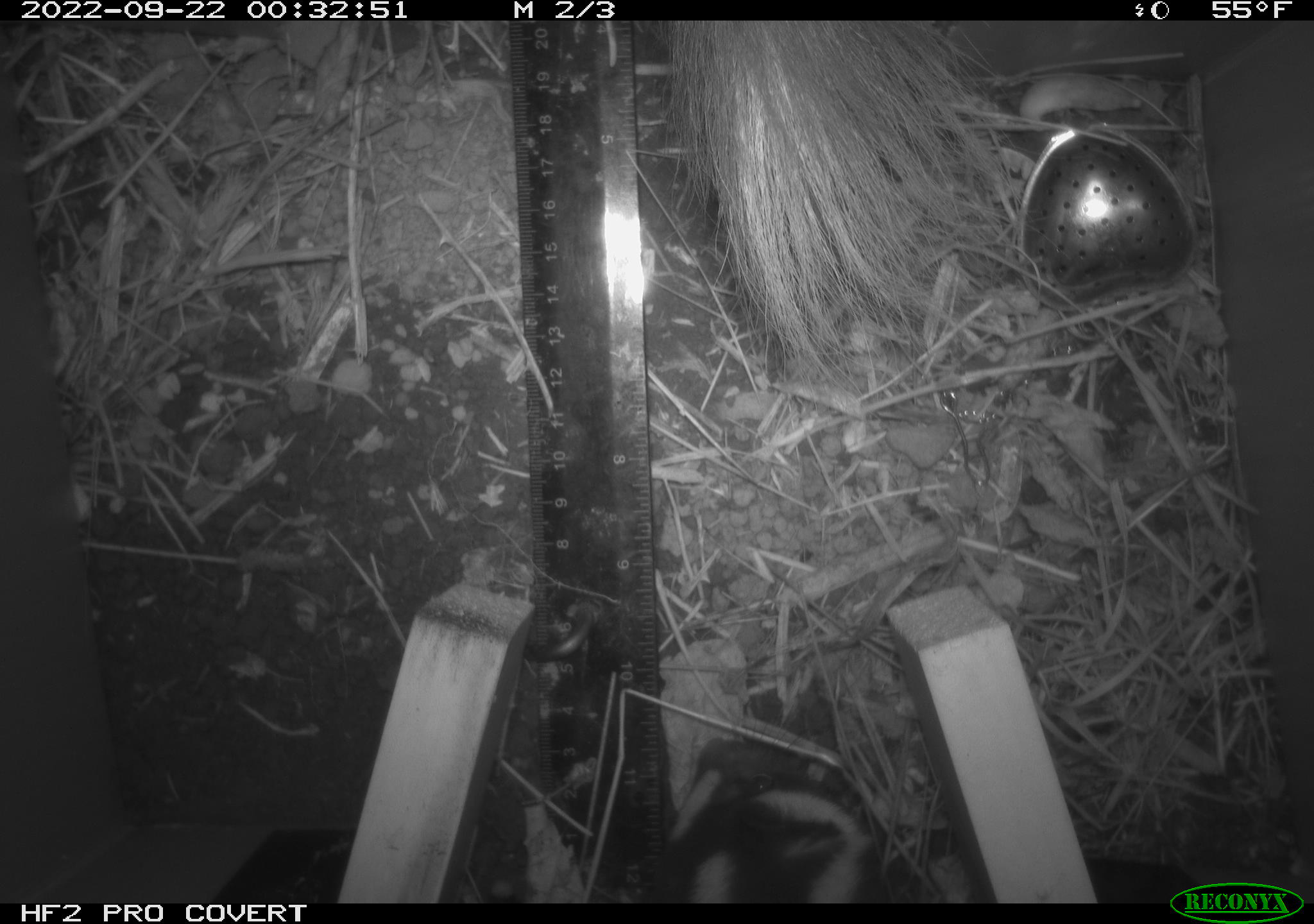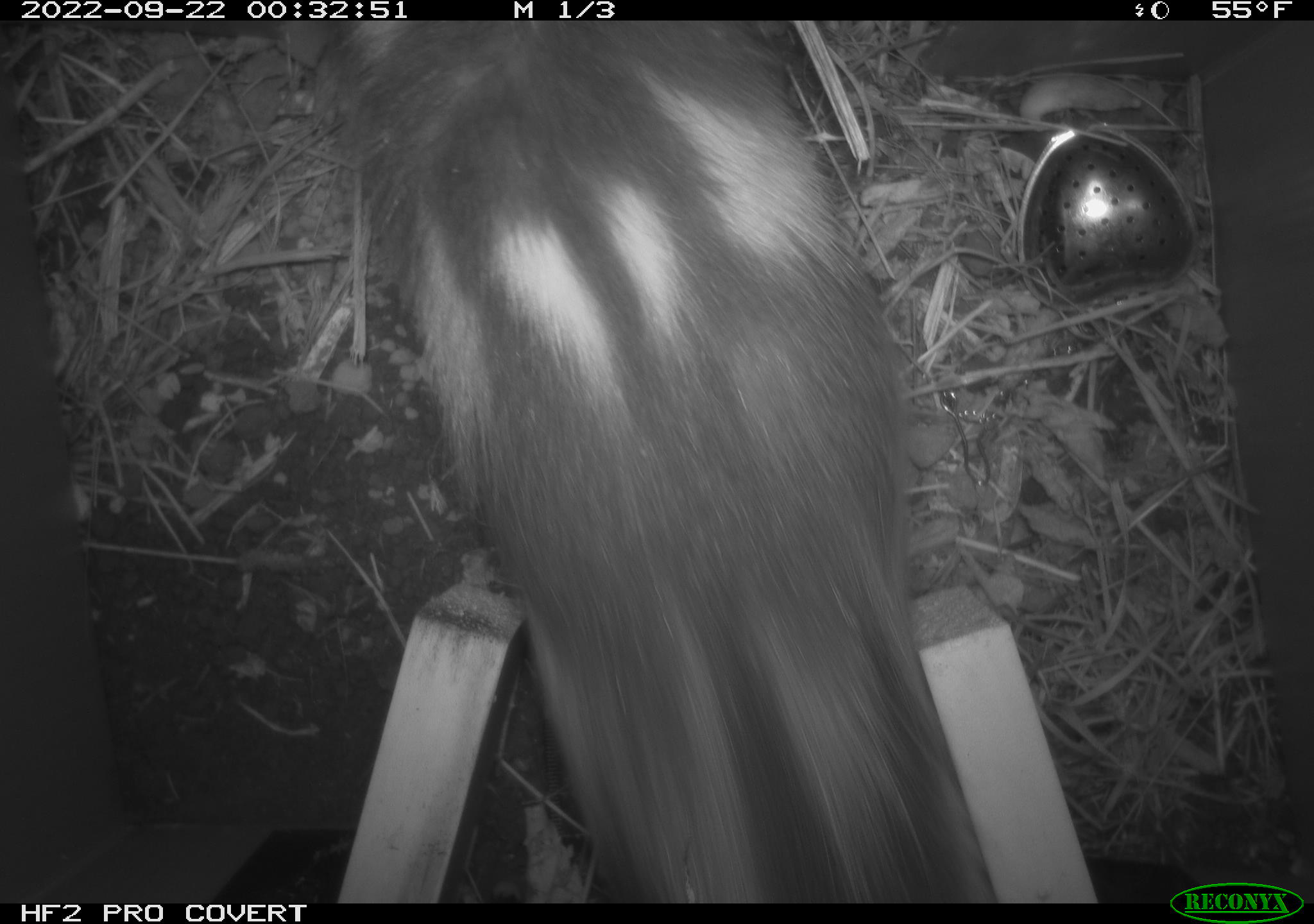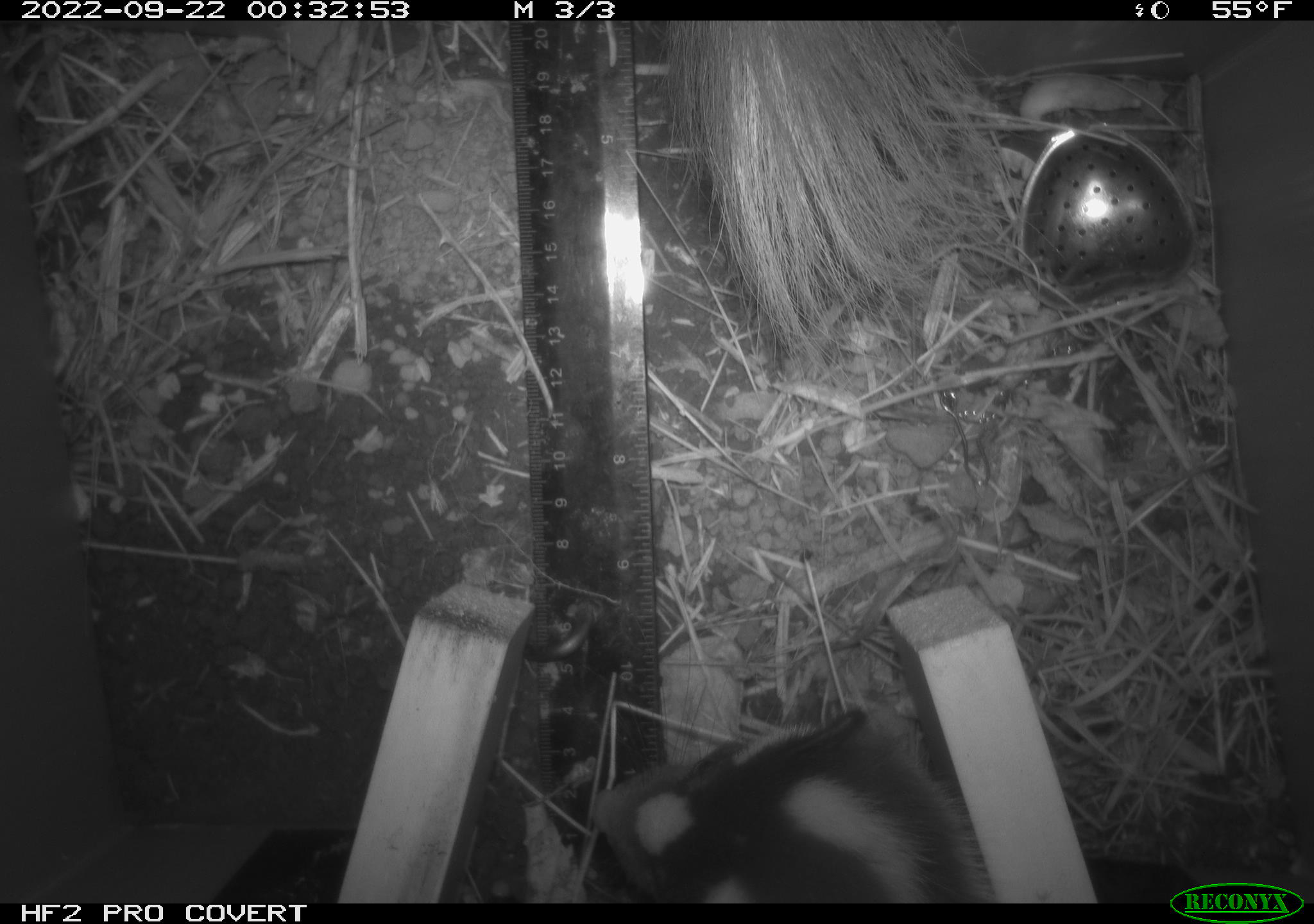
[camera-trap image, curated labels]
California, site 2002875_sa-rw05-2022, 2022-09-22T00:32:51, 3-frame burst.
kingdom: Animalia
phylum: Chordata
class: Mammalia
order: Carnivora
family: Mephitidae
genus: Spilogale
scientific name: Spilogale gracilis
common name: western spotted skunk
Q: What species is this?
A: Western spotted skunk (Spilogale gracilis).